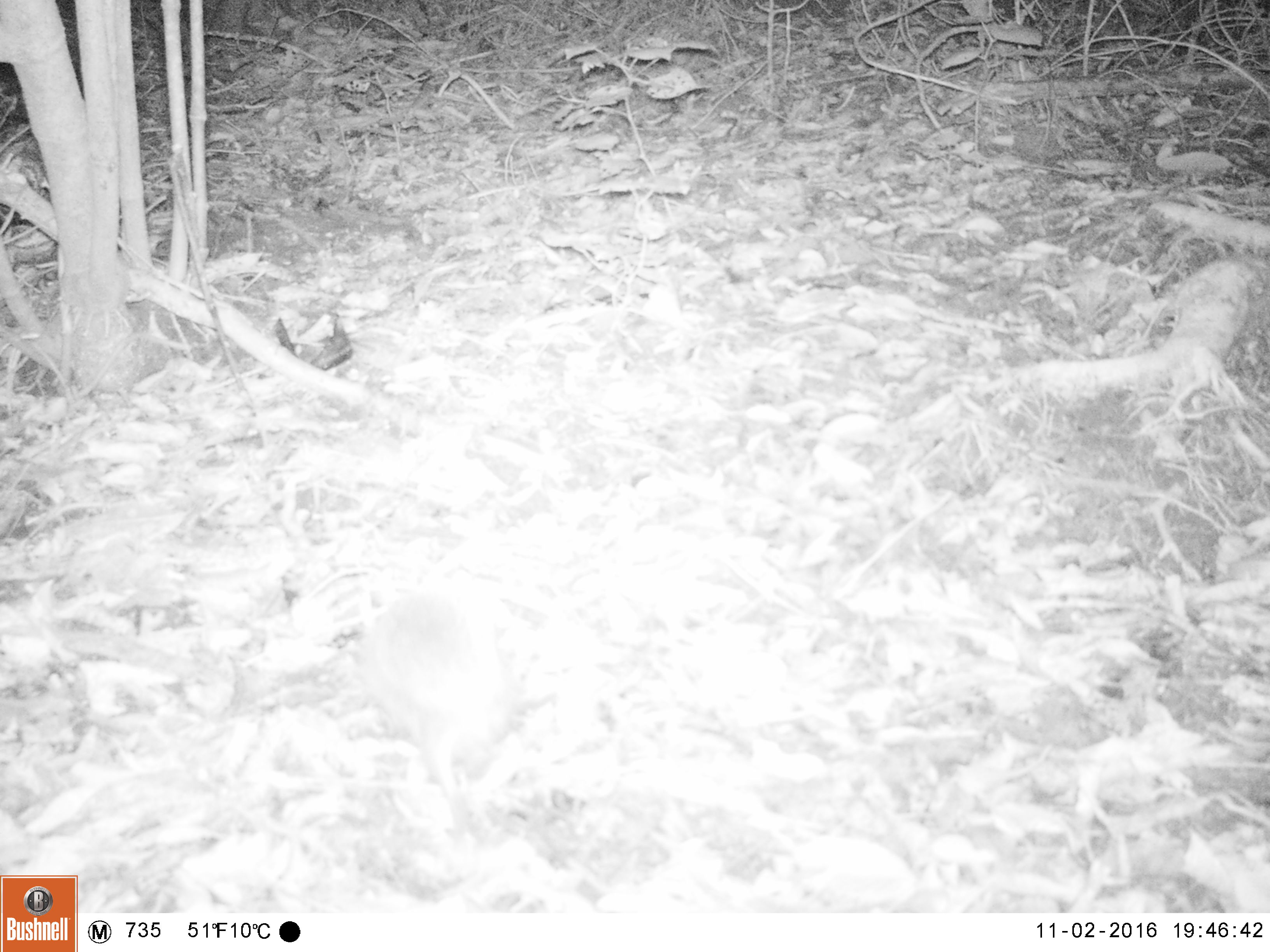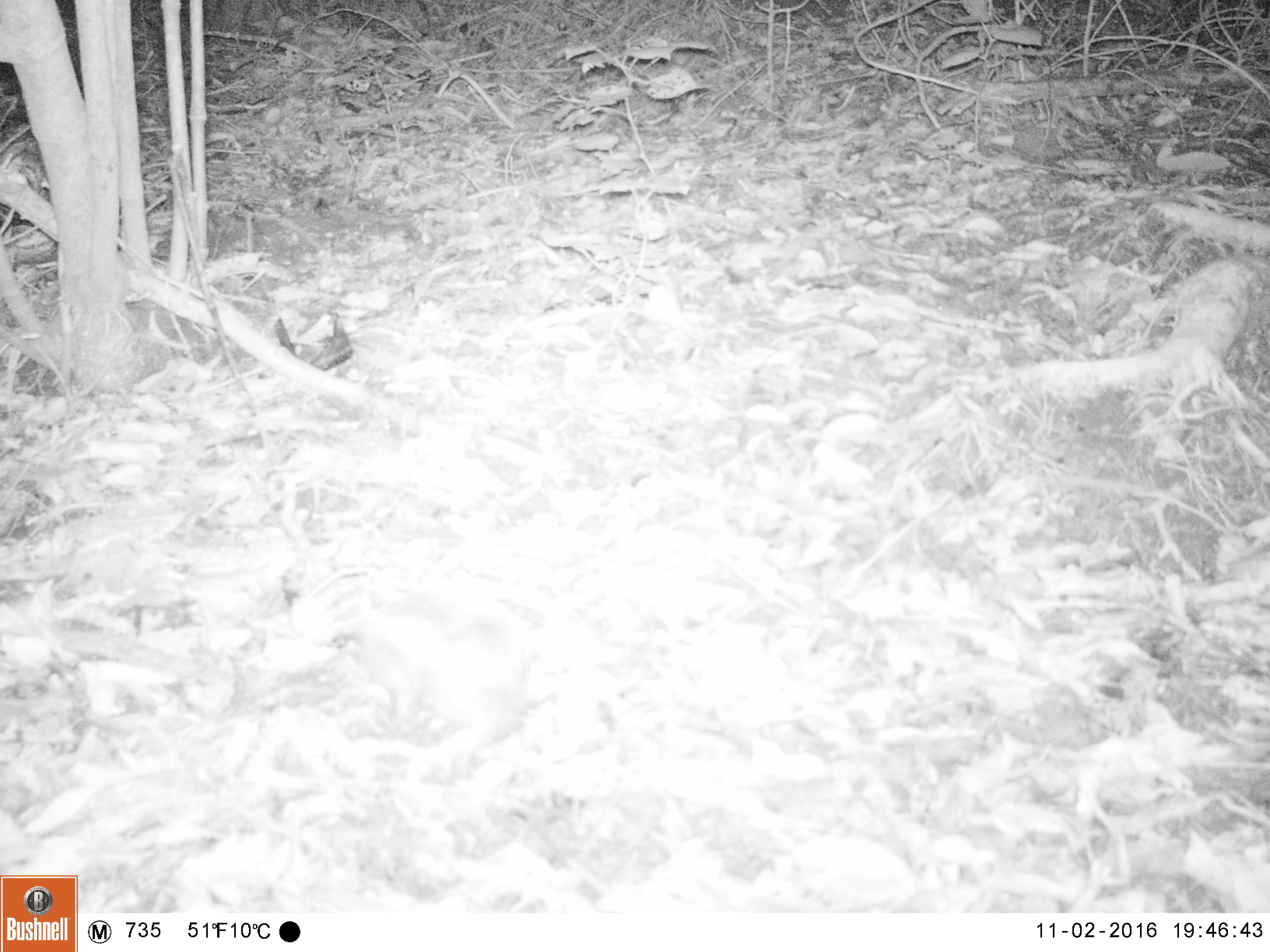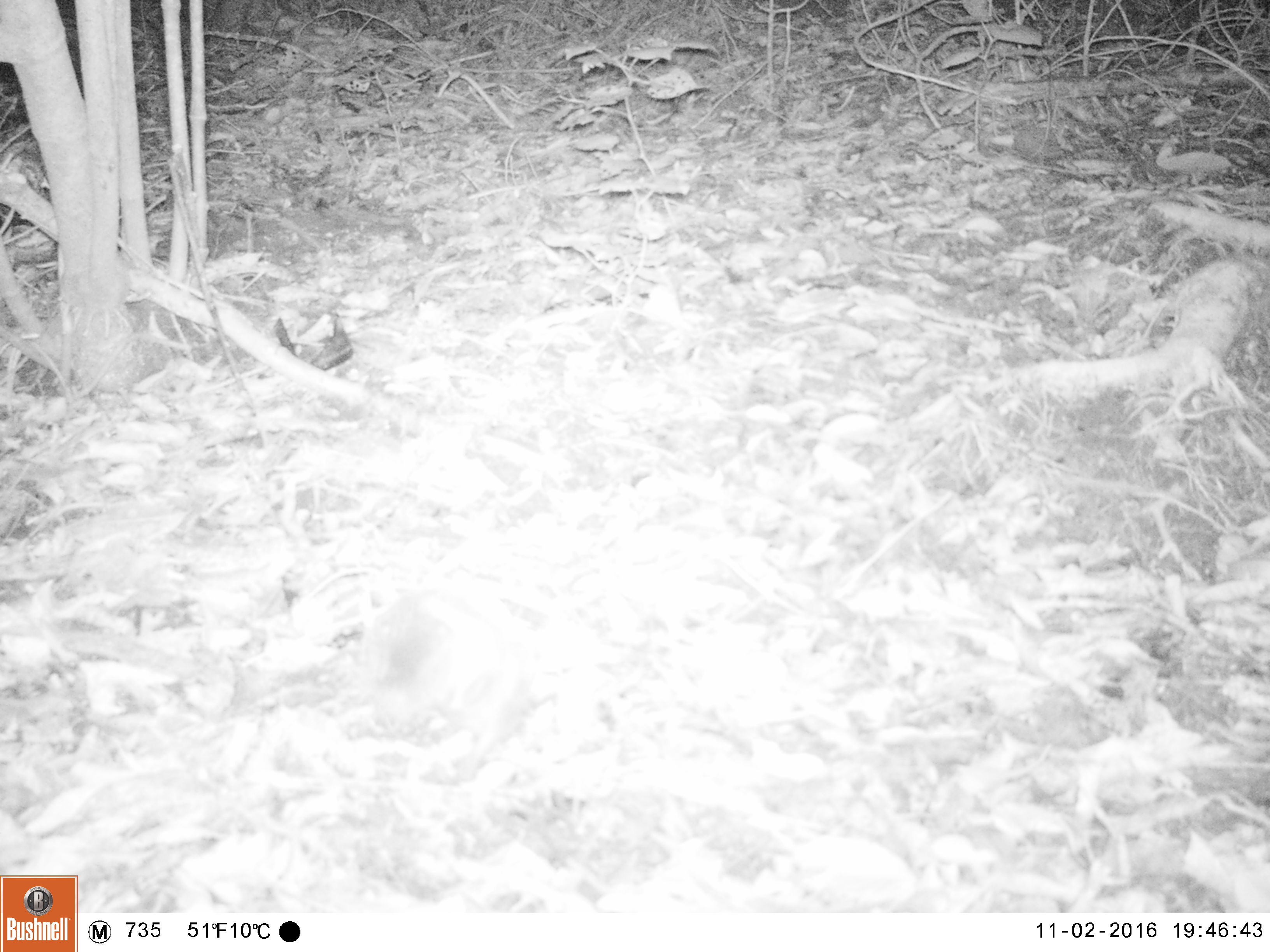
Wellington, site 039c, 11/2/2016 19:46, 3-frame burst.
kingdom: Animalia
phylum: Chordata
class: Mammalia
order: Eulipotyphla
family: Erinaceidae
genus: Erinaceus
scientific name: Erinaceus europaeus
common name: hedgehog